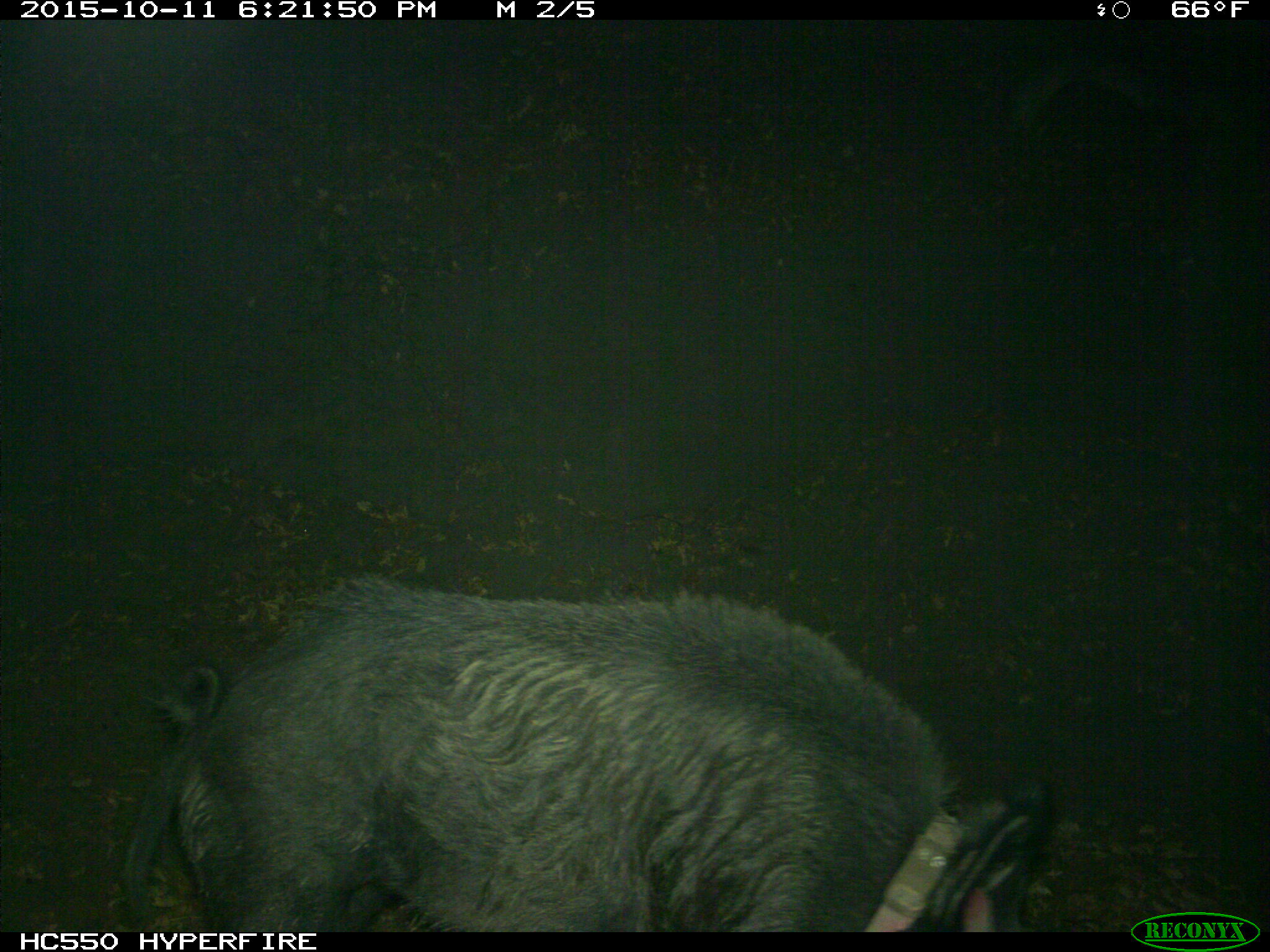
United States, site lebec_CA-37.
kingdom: Animalia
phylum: Chordata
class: Mammalia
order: Artiodactyla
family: Suidae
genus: Sus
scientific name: Sus scrofa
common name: wild boar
Sus scrofa (wild boar).